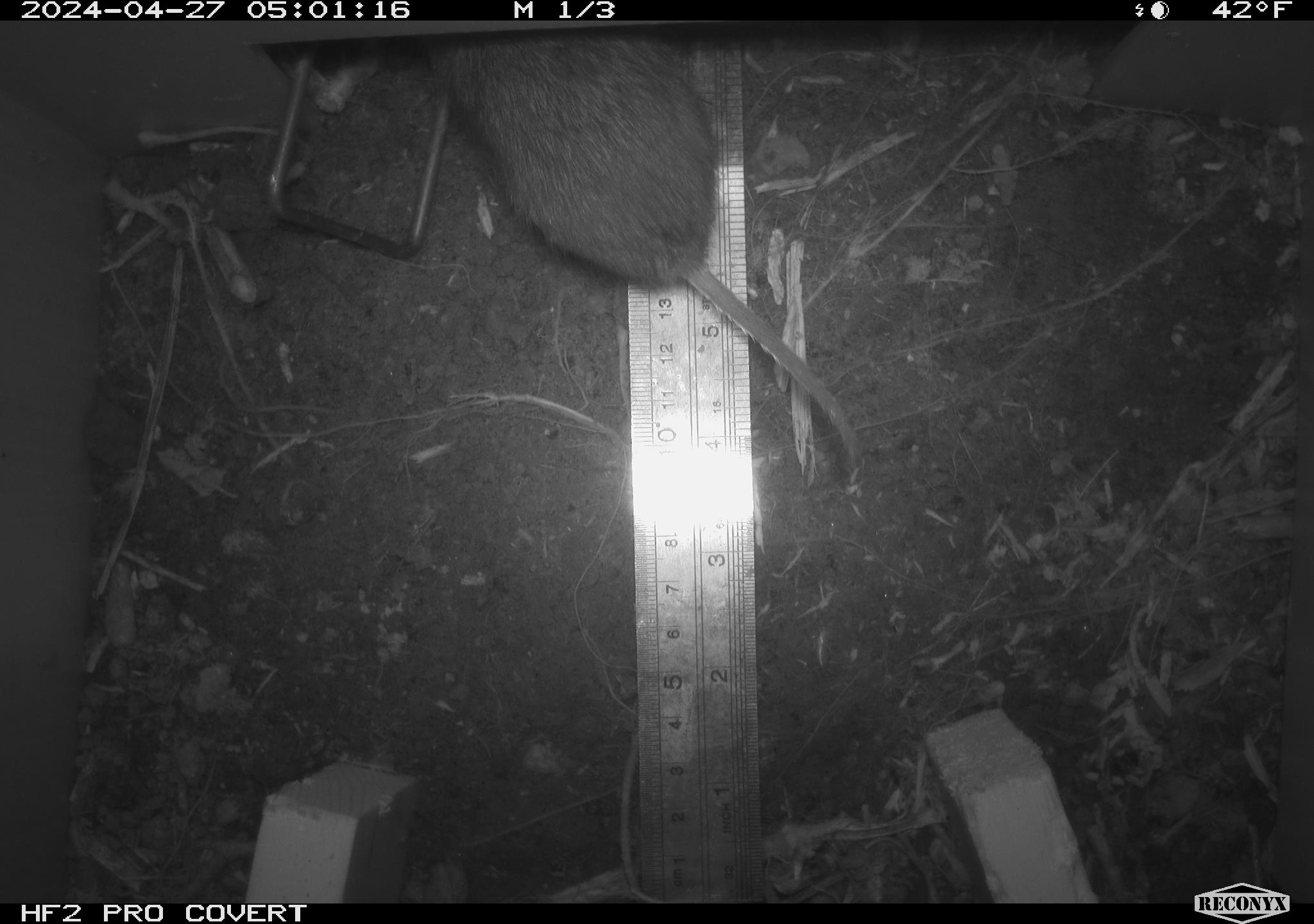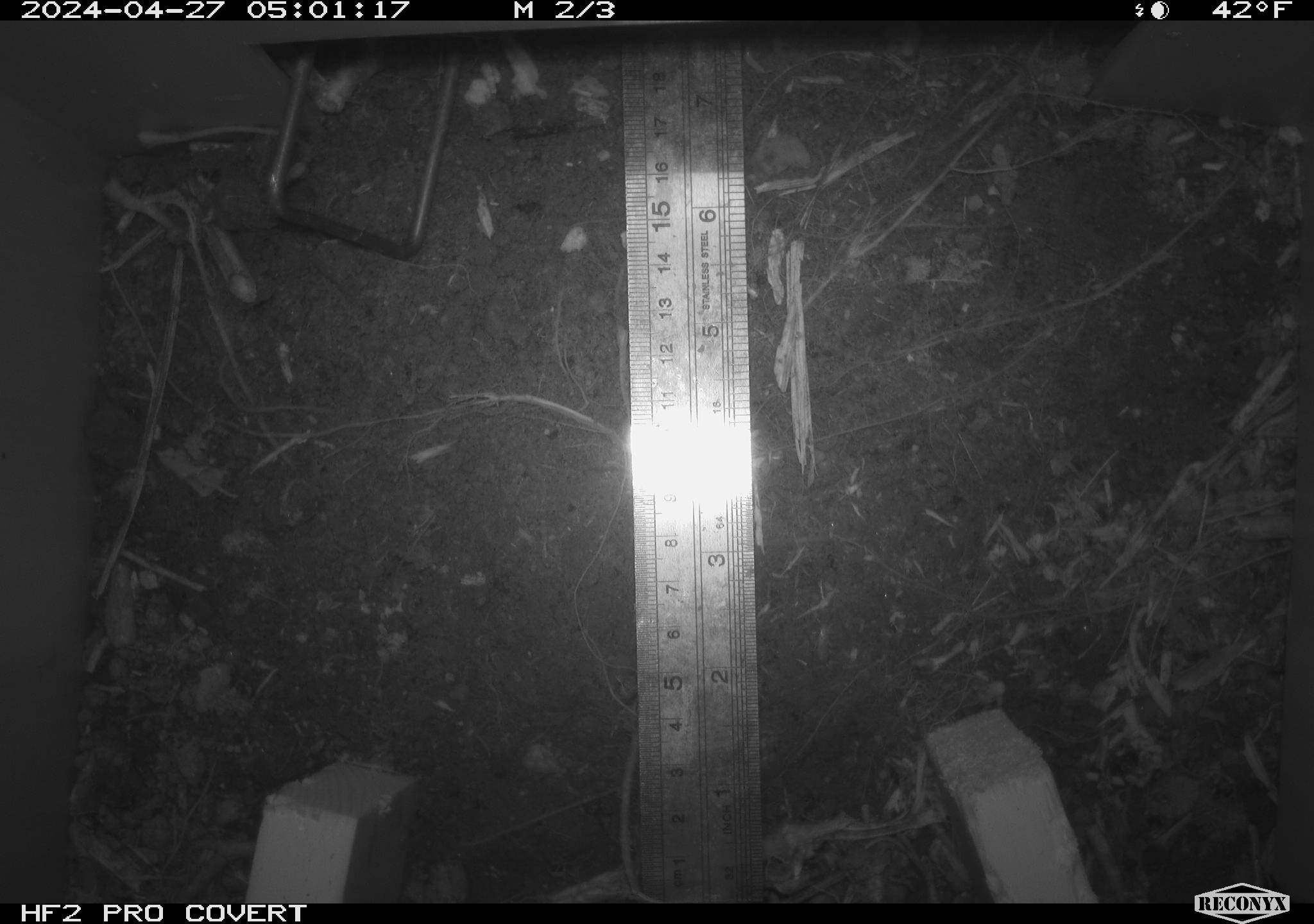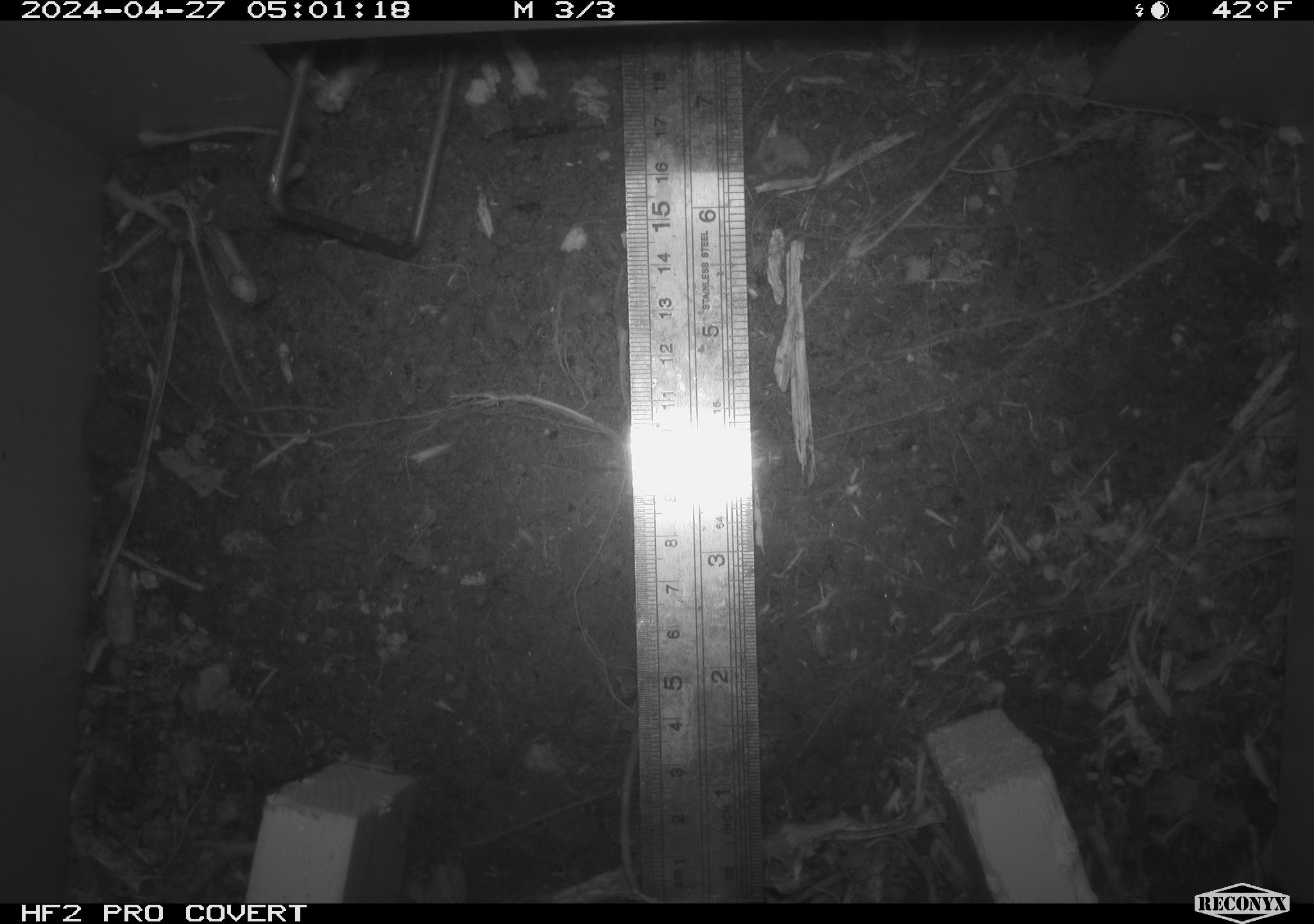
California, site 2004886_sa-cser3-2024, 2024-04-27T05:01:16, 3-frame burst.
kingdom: Animalia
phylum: Chordata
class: Mammalia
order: Rodentia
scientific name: Rodentia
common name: rodent